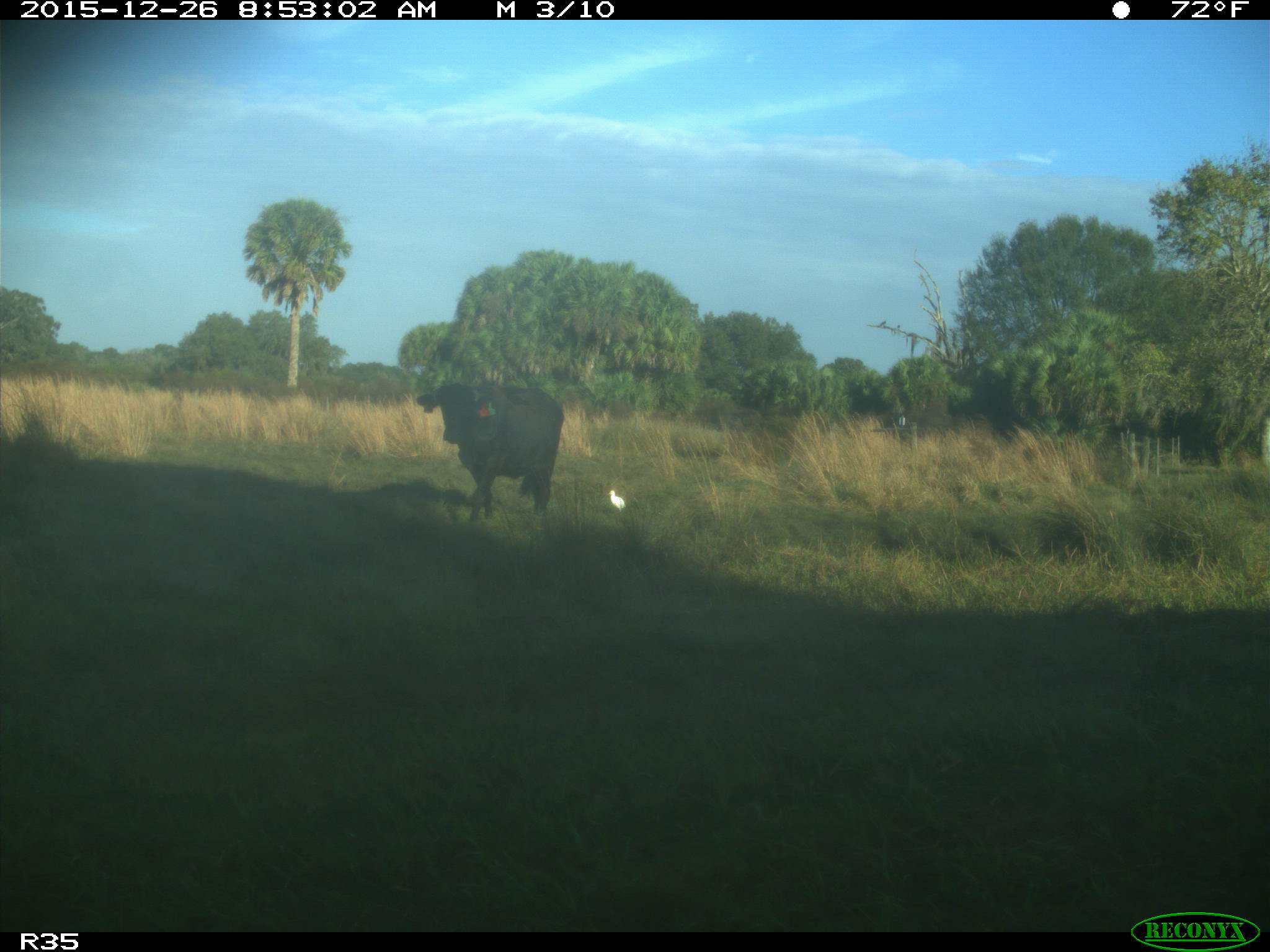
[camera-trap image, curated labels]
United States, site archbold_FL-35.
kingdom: Animalia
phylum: Chordata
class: Mammalia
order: Artiodactyla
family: Bovidae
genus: Bos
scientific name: Bos taurus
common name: domestic cow